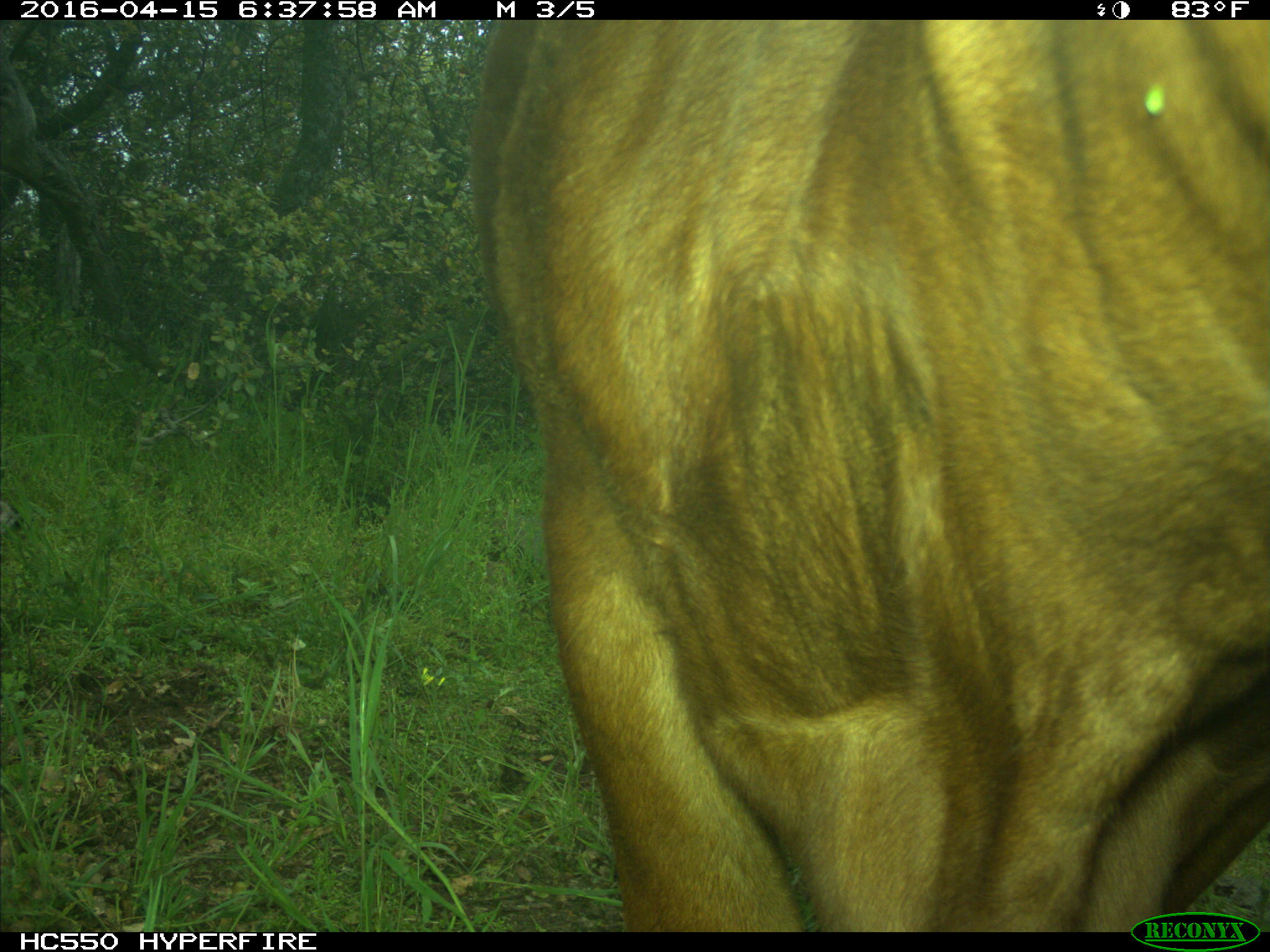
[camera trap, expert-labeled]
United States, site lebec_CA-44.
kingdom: Animalia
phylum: Chordata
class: Mammalia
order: Artiodactyla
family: Bovidae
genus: Bos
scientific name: Bos taurus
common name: domestic cow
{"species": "Bos taurus (domestic cow)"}